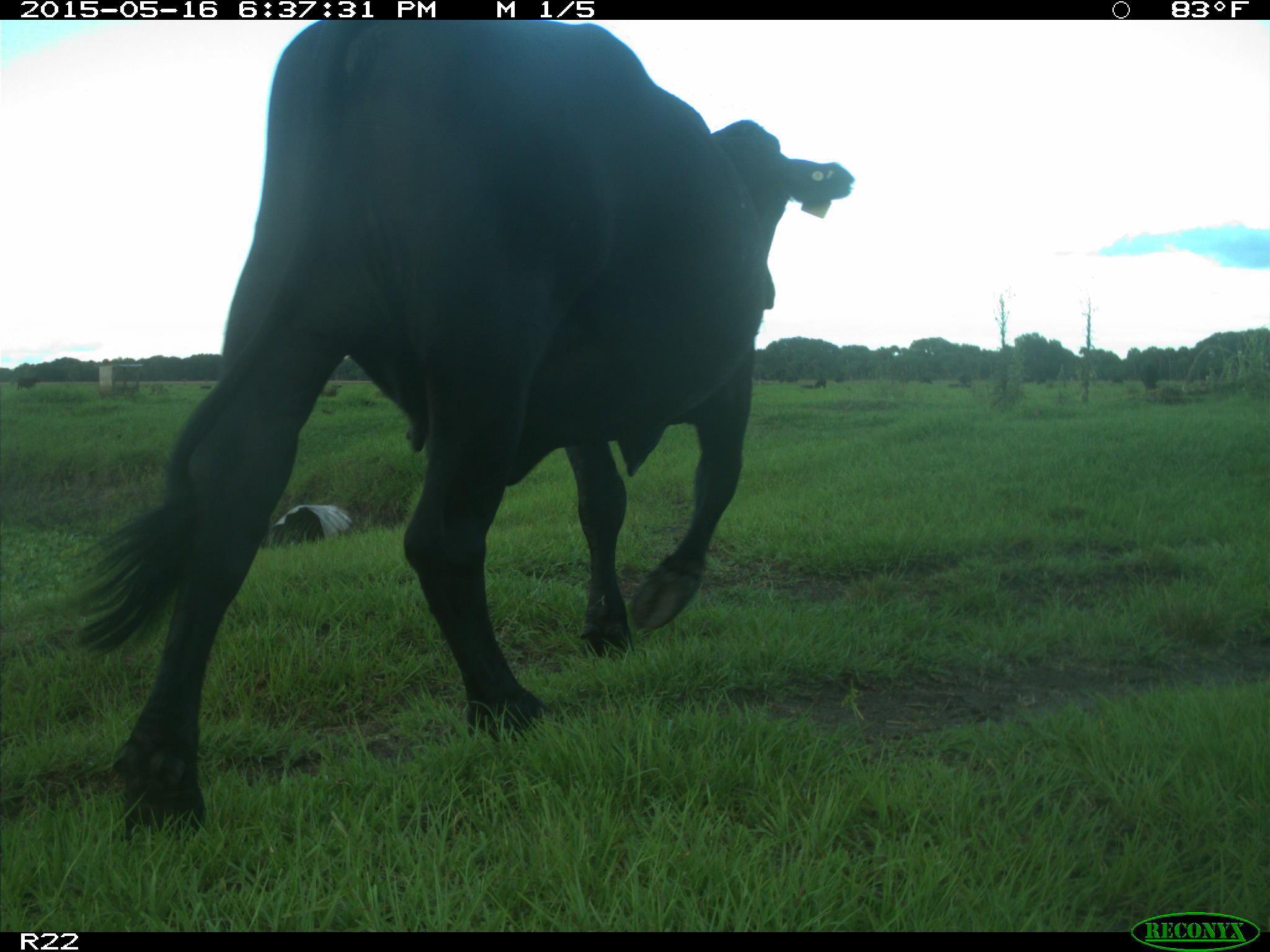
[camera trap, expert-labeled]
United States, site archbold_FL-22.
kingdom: Animalia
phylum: Chordata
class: Mammalia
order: Artiodactyla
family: Bovidae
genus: Bos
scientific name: Bos taurus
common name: domestic cow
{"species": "Bos taurus (domestic cow)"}